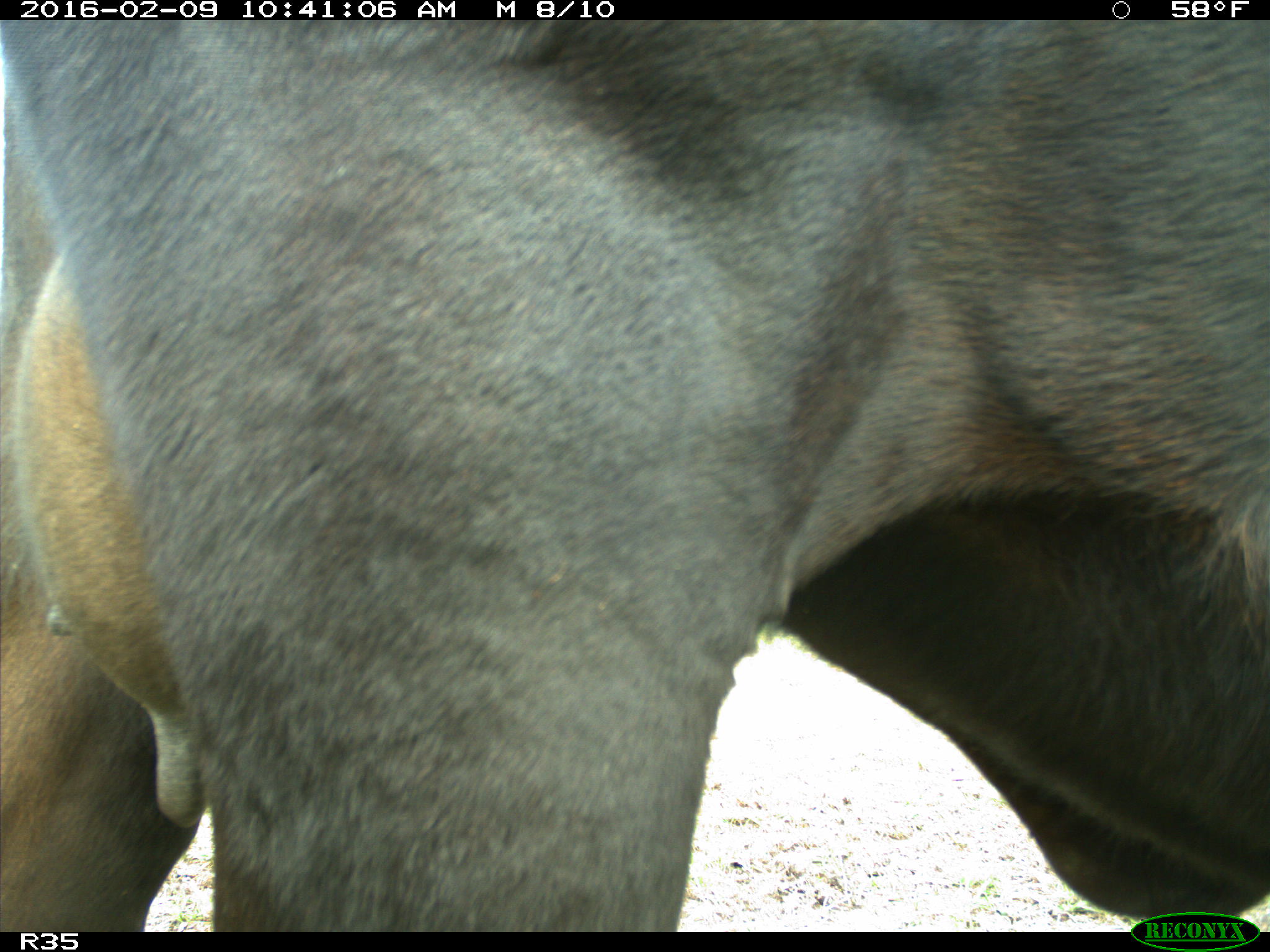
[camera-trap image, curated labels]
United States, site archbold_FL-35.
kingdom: Animalia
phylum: Chordata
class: Mammalia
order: Artiodactyla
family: Bovidae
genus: Bos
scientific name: Bos taurus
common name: domestic cow